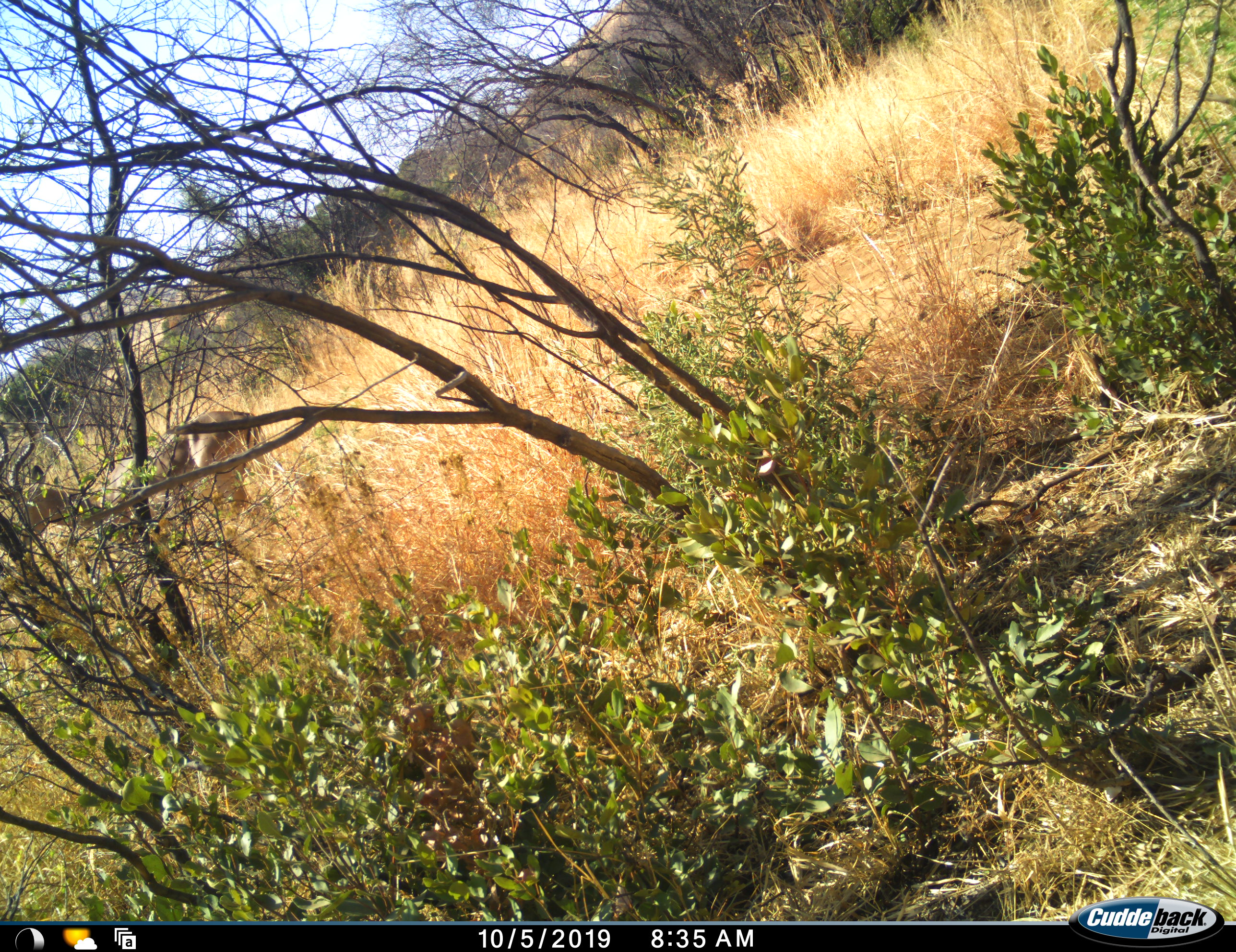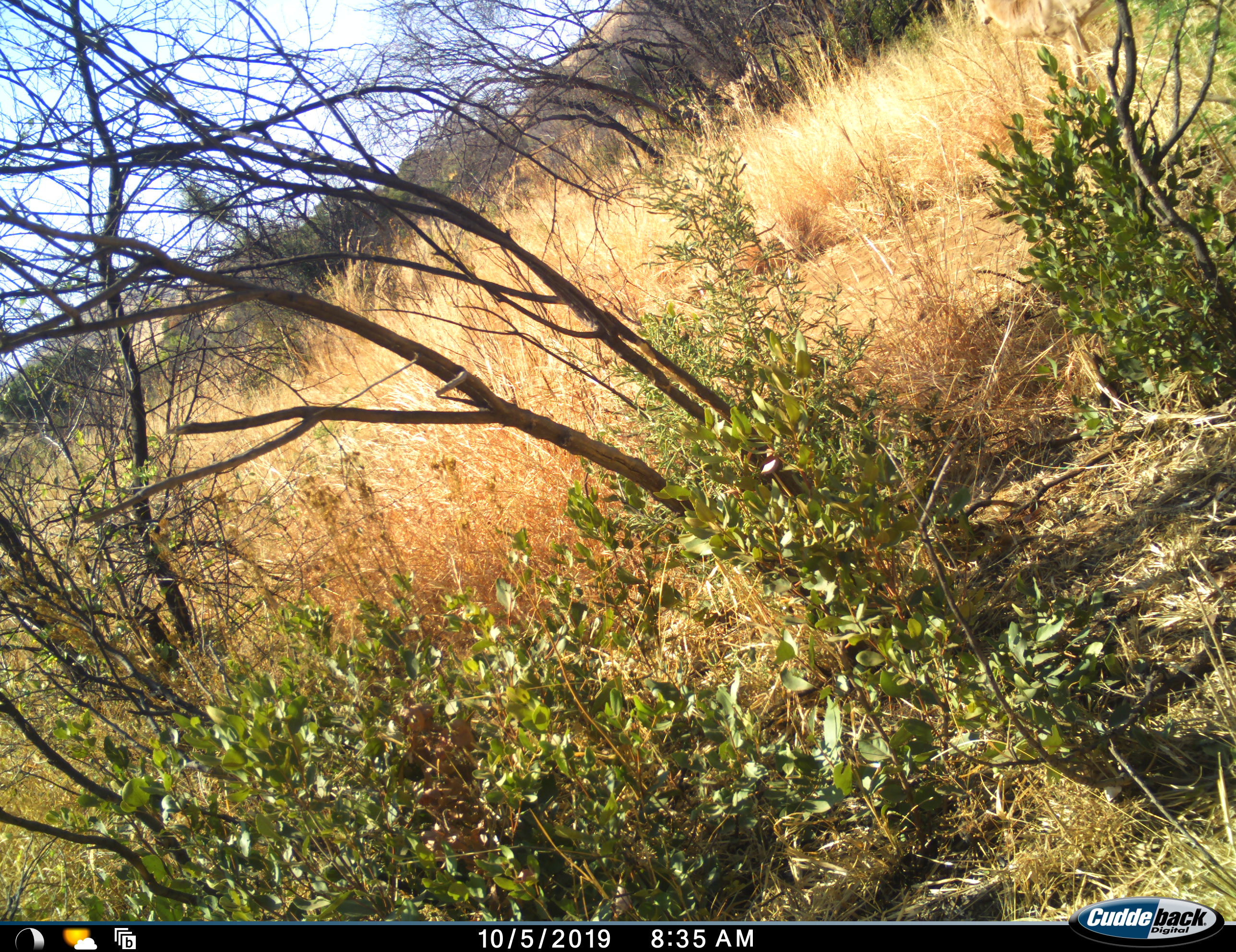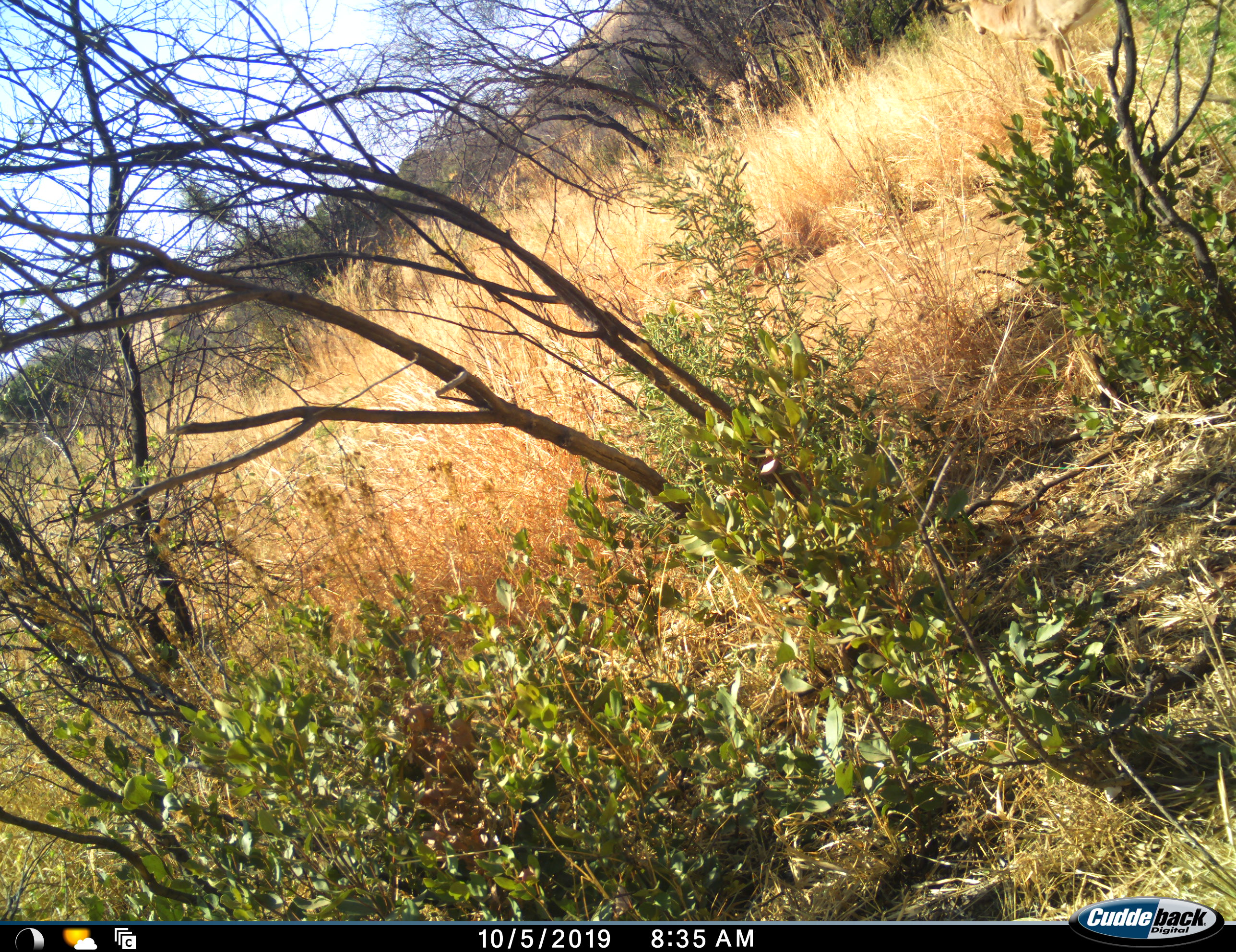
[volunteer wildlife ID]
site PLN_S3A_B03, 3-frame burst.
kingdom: Animalia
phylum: Chordata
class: Mammalia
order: Artiodactyla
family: Bovidae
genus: Aepyceros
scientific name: Aepyceros melampus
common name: impala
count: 1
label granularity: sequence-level